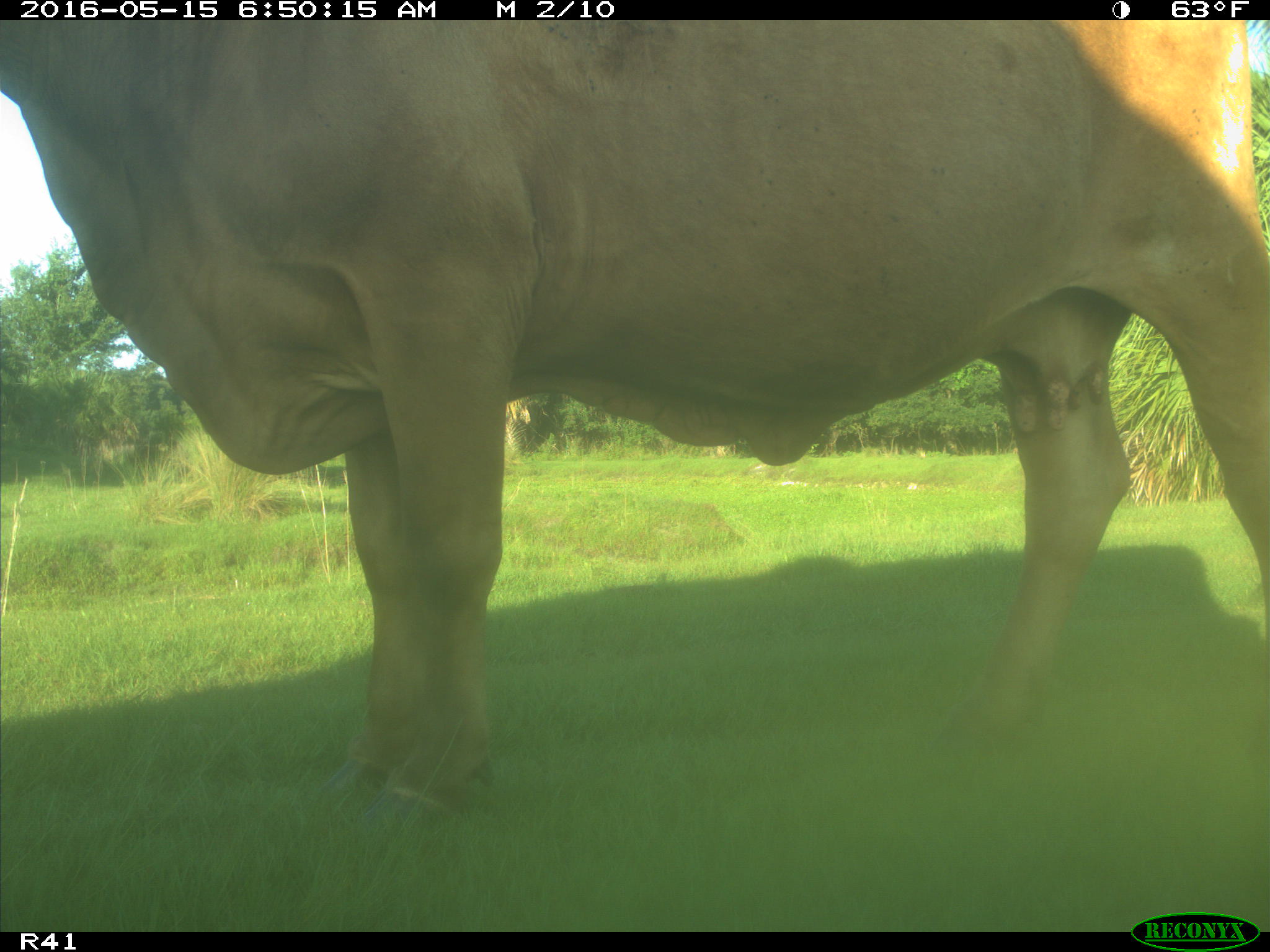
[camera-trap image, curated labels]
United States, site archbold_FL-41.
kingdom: Animalia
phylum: Chordata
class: Mammalia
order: Artiodactyla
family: Bovidae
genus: Bos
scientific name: Bos taurus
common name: domestic cow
Bos taurus (domestic cow).